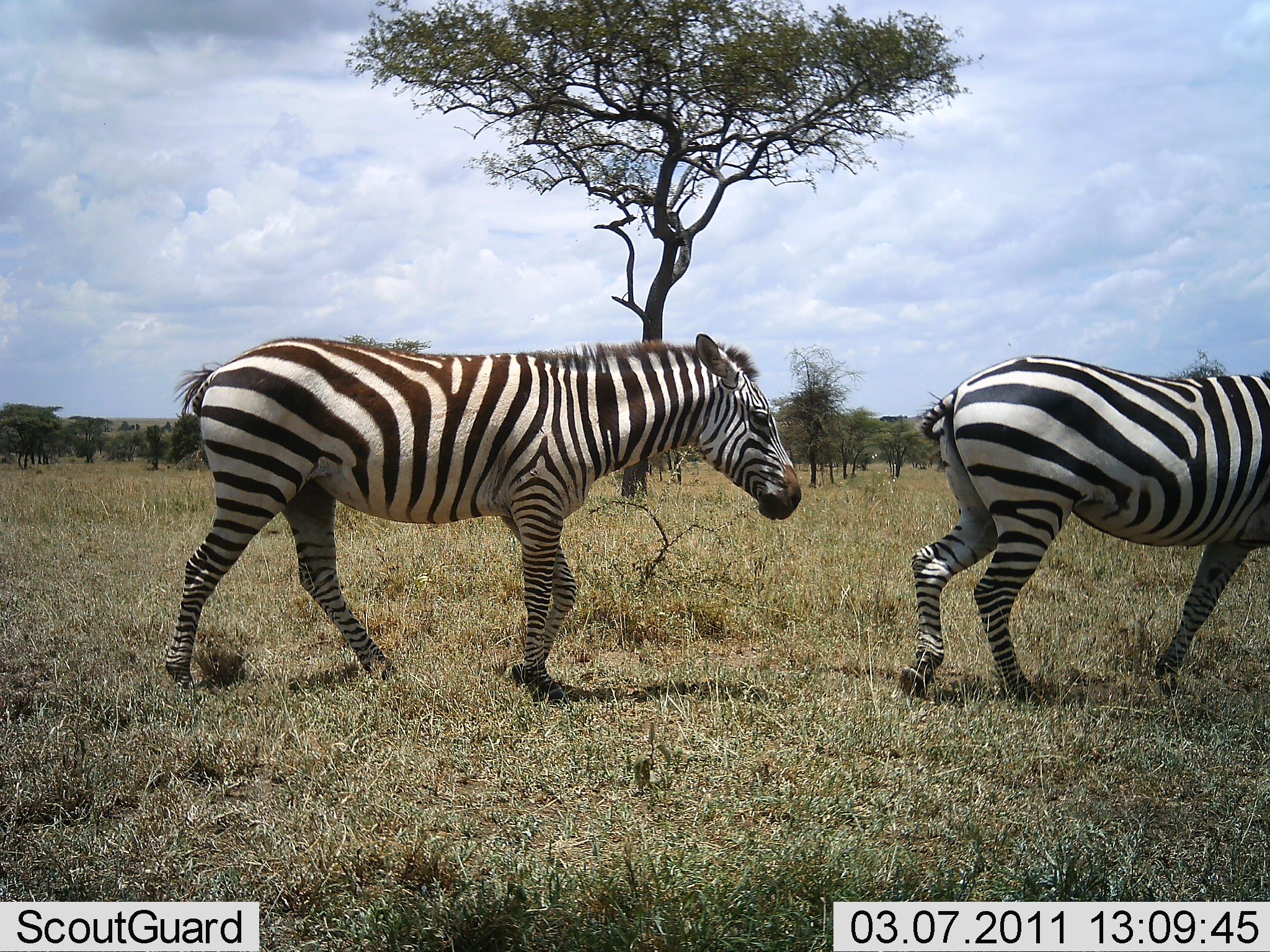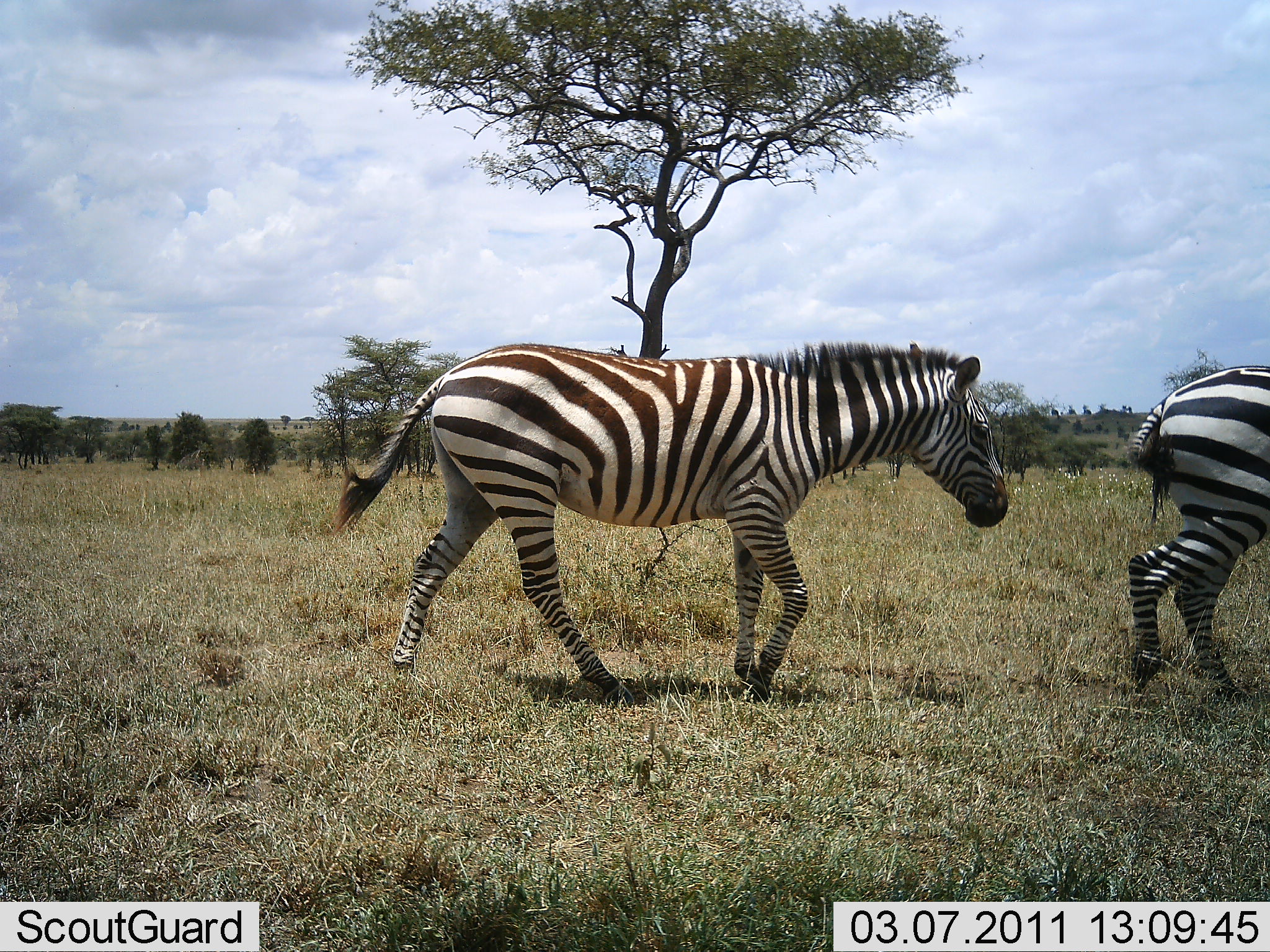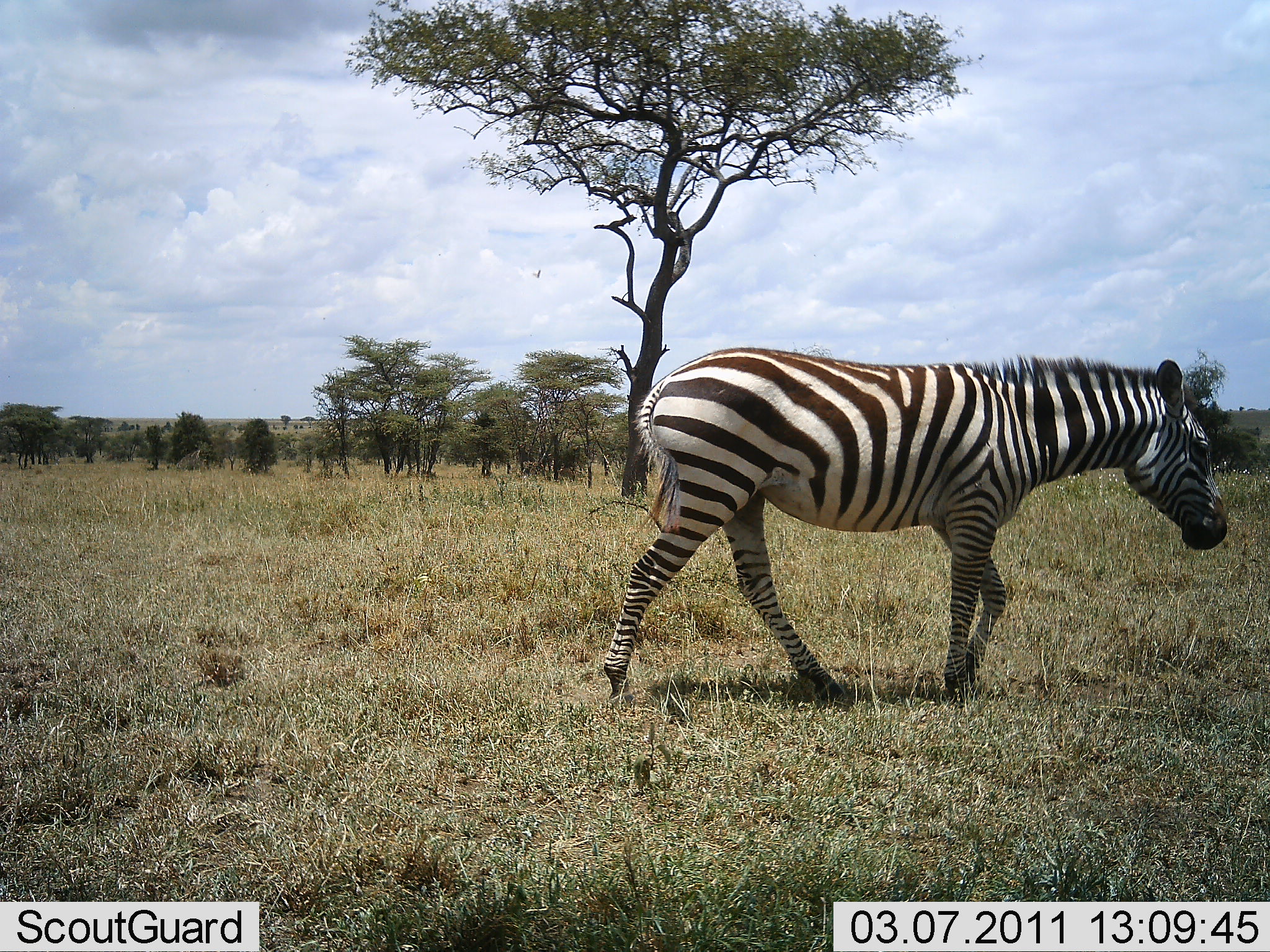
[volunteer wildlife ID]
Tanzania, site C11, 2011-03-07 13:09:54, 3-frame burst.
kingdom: Animalia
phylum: Chordata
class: Mammalia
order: Perissodactyla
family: Equidae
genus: Equus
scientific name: Equus quagga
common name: plains zebra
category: zebra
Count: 2.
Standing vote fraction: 0%.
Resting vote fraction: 0%.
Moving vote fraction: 100%.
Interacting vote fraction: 0%.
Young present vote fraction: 0%.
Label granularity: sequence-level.